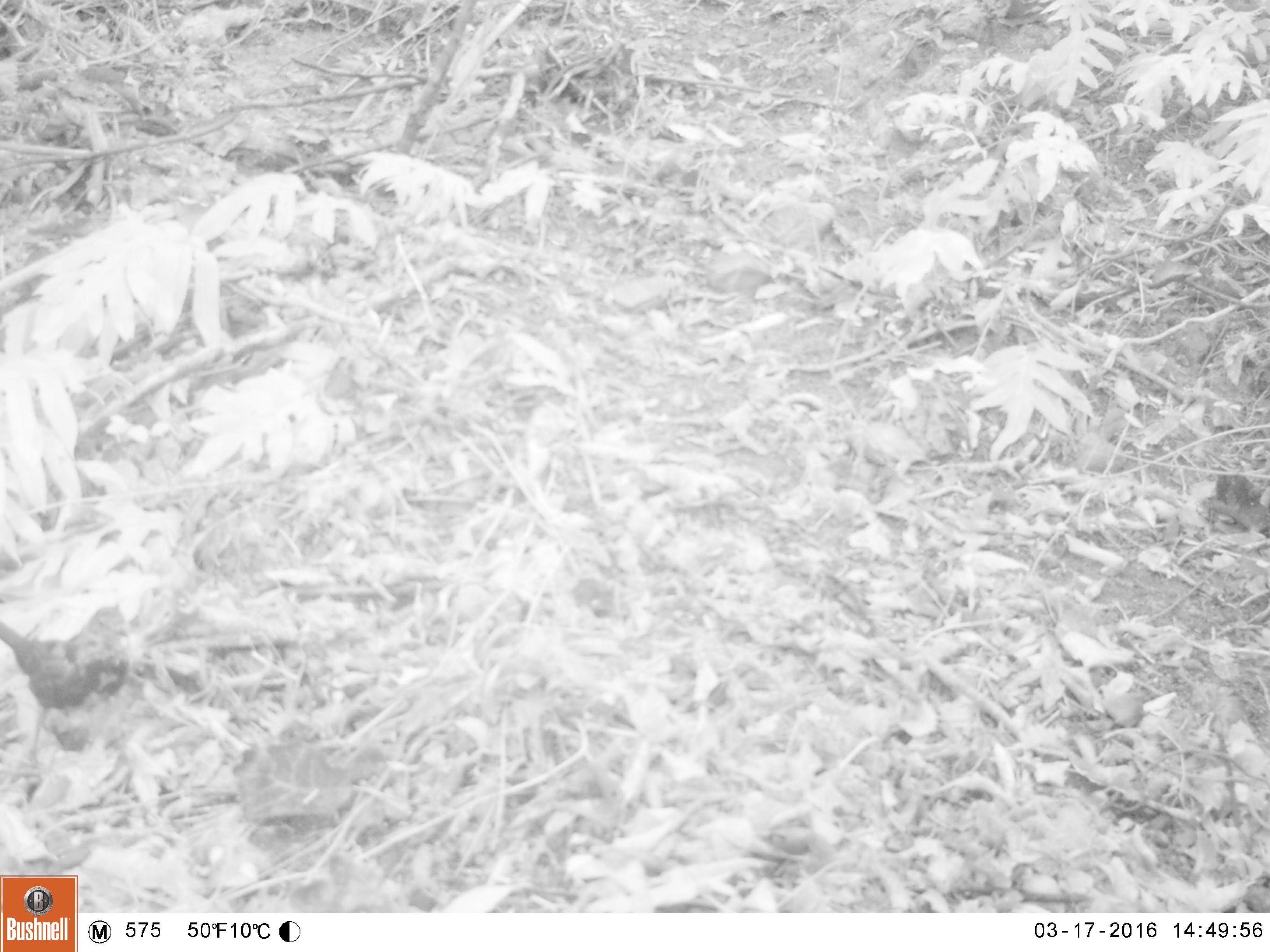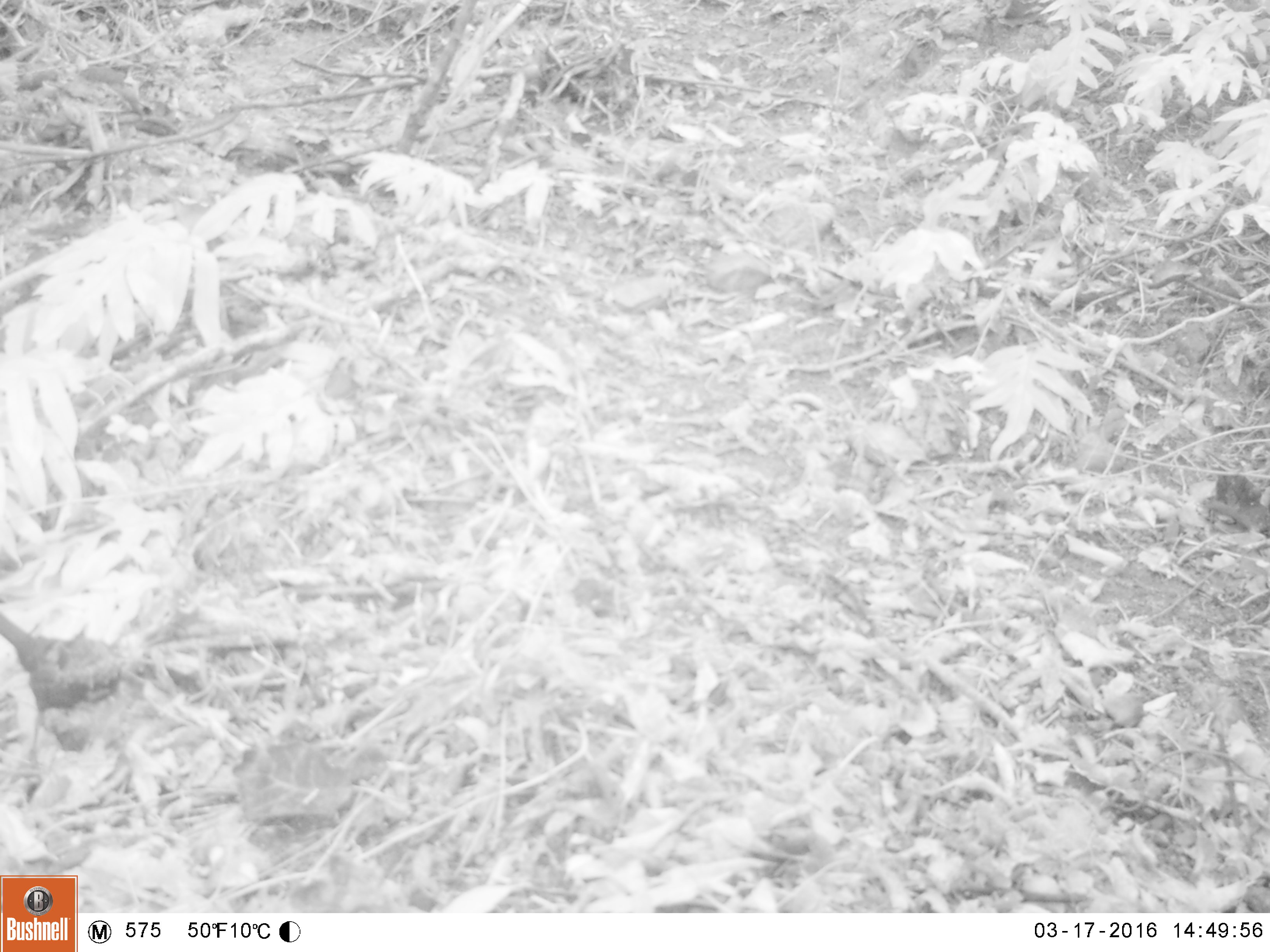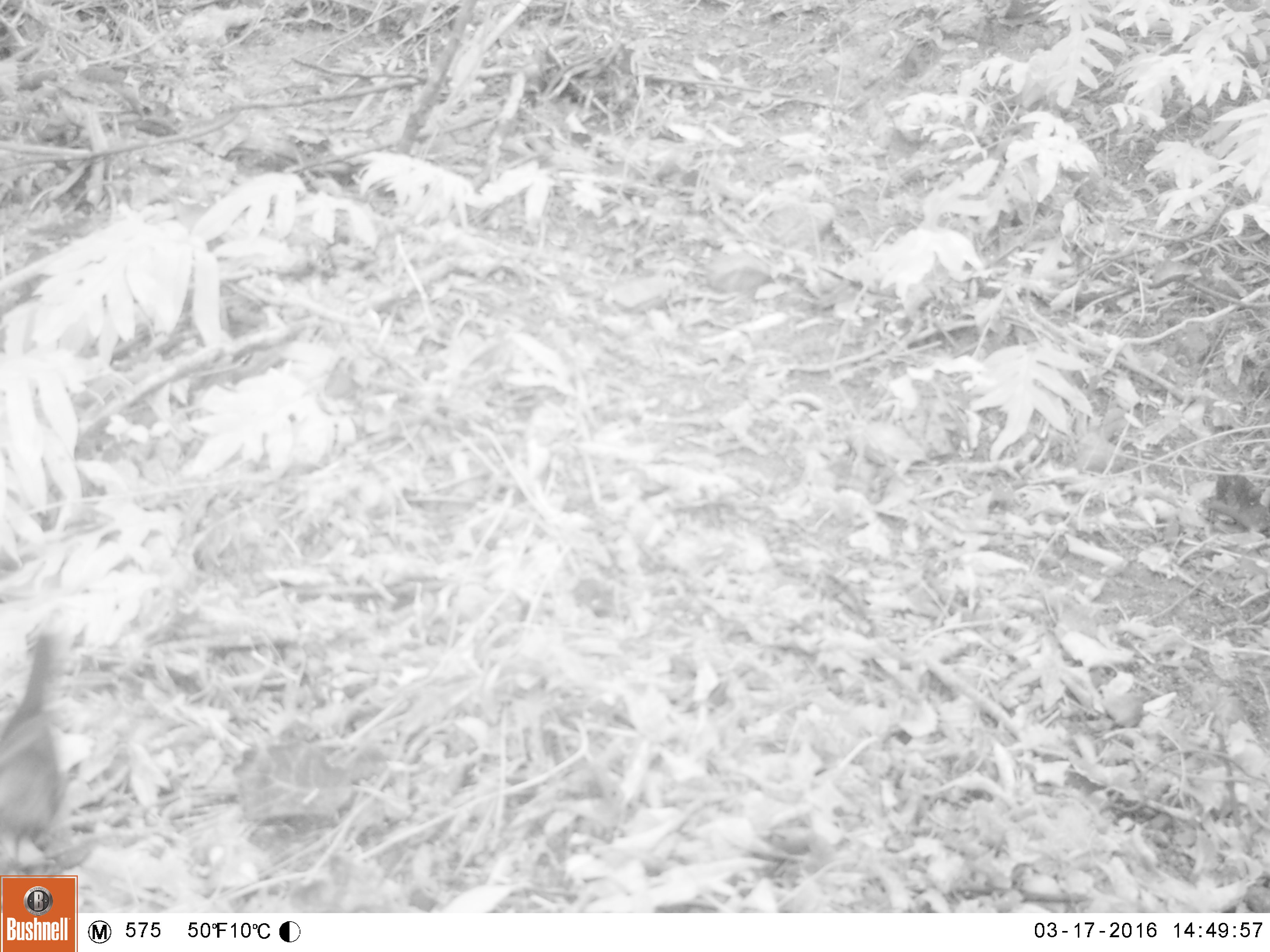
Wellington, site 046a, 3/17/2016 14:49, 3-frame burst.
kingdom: Animalia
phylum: Chordata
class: Aves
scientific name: Aves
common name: bird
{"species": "bird (Aves)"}